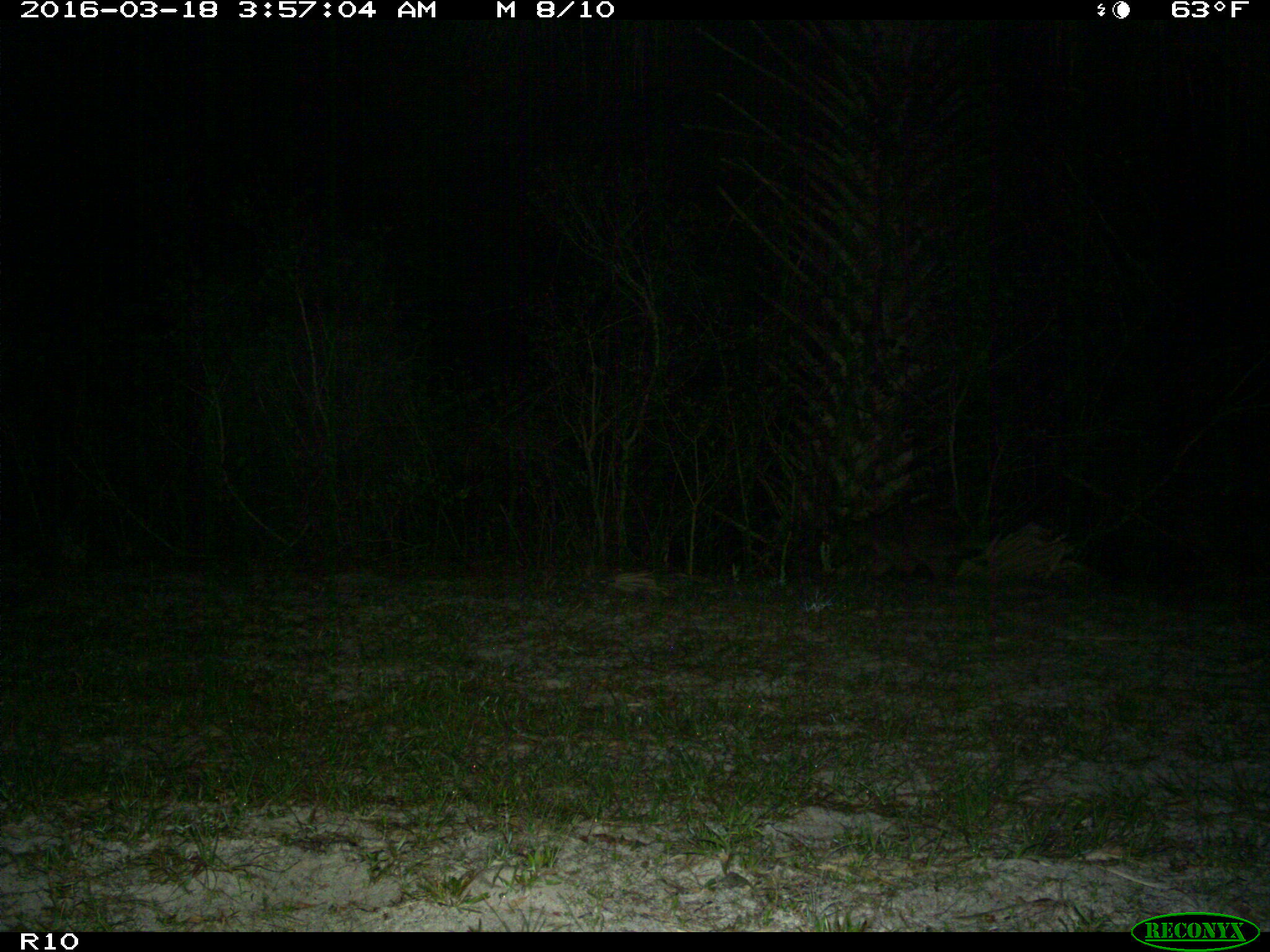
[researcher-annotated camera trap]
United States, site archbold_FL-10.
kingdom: Animalia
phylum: Chordata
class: Mammalia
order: Carnivora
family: Procyonidae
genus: Procyon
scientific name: Procyon lotor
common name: common raccoon